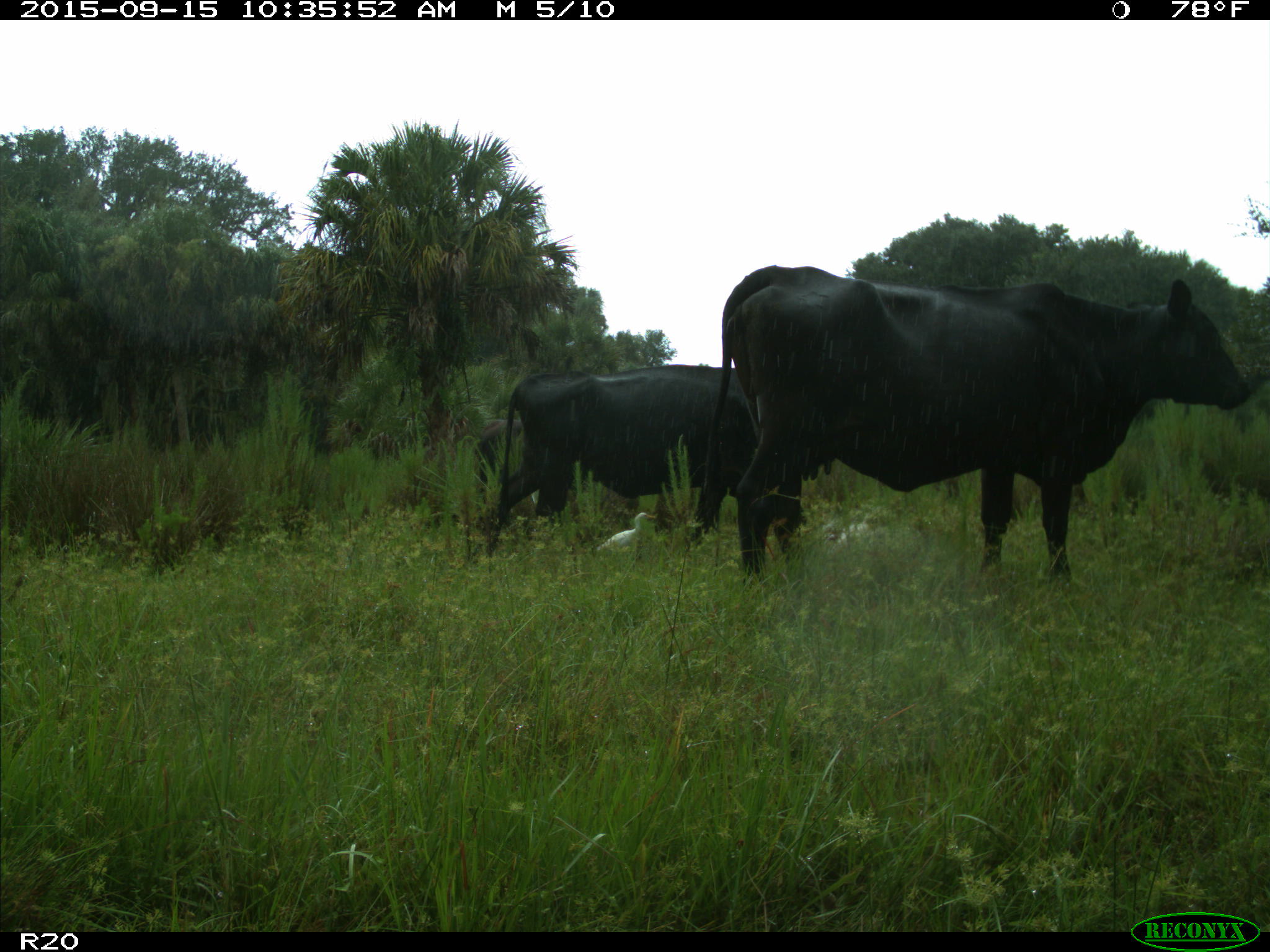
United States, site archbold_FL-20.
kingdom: Animalia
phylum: Chordata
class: Mammalia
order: Artiodactyla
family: Bovidae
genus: Bos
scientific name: Bos taurus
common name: domestic cow